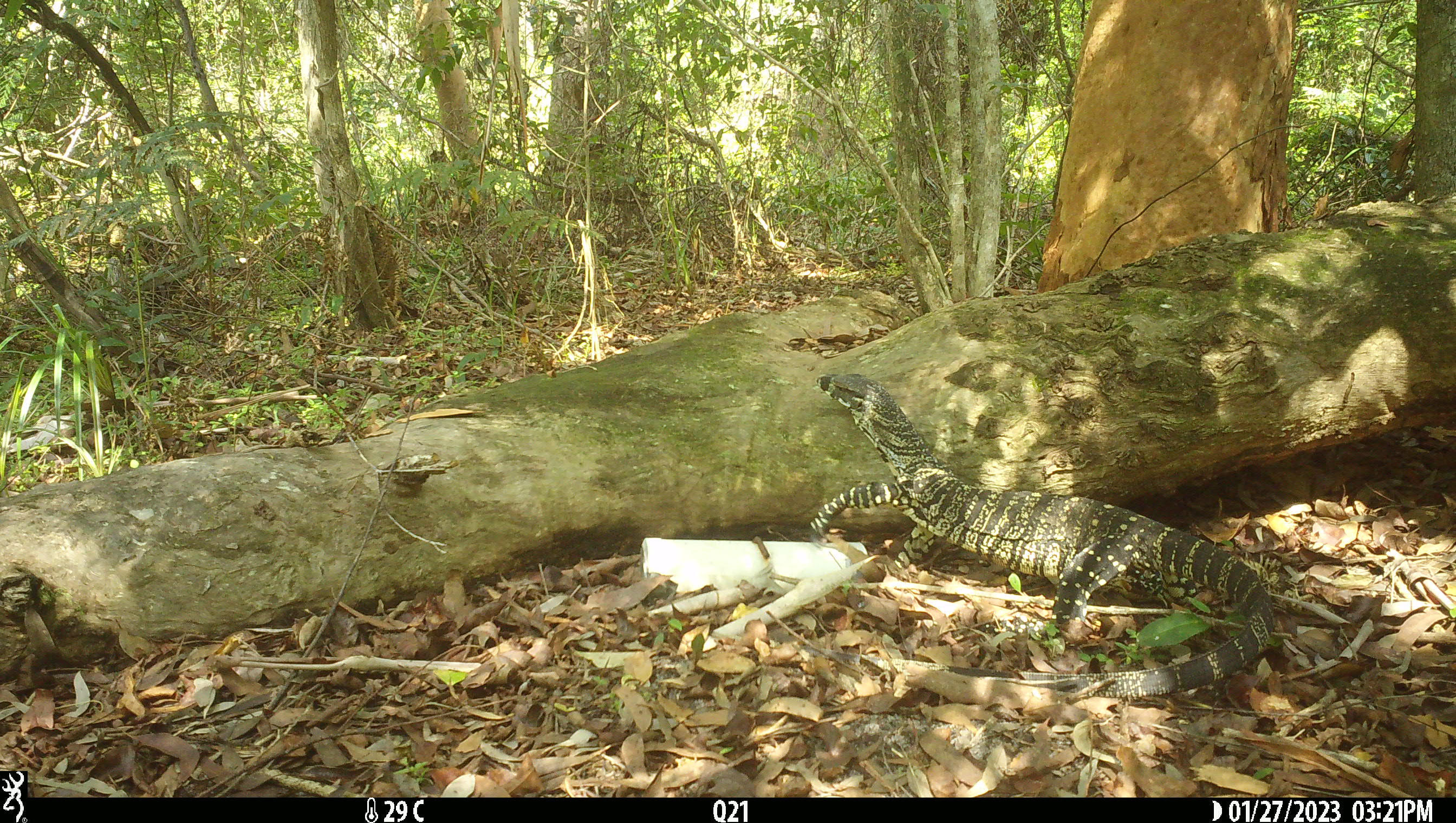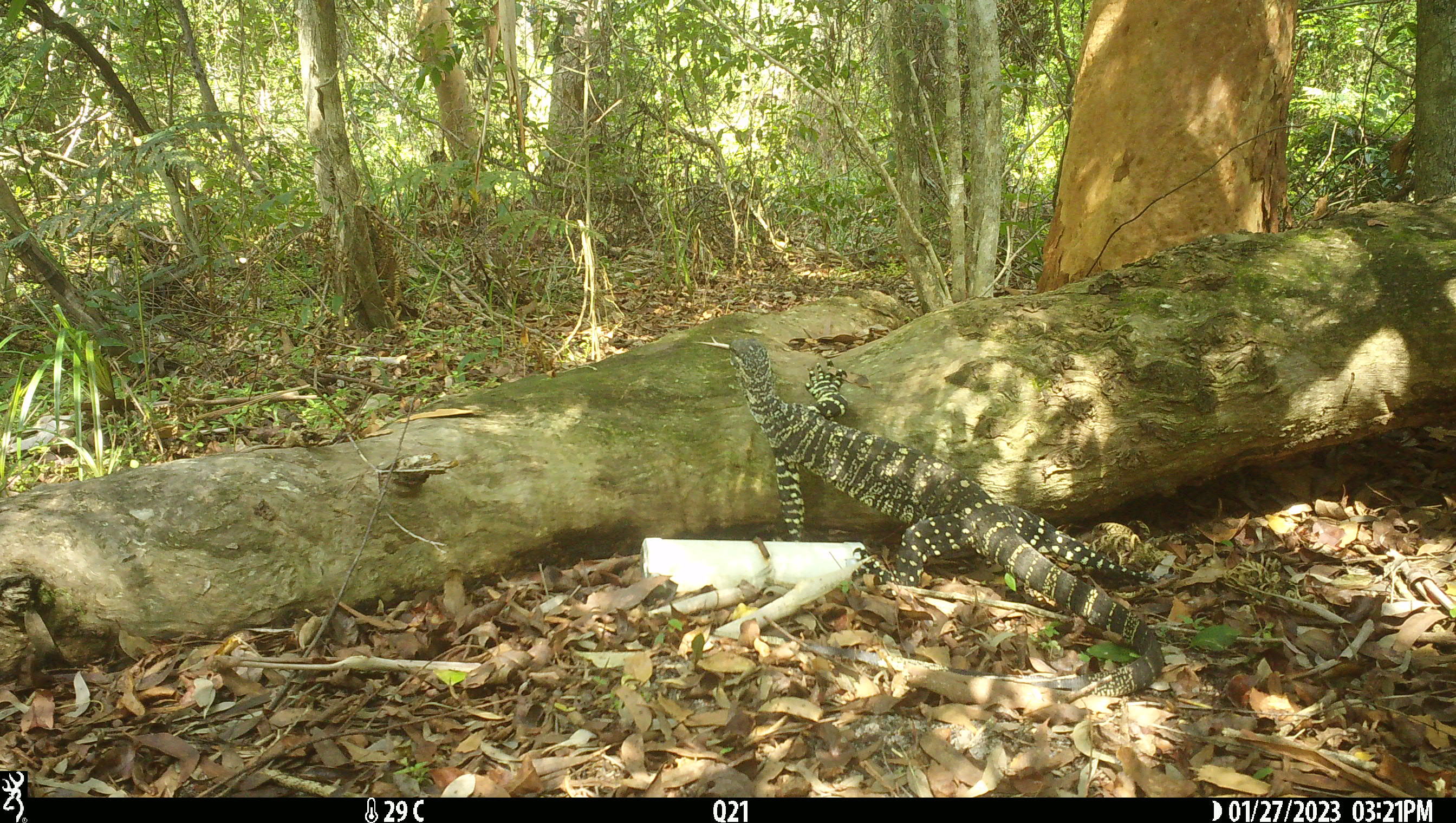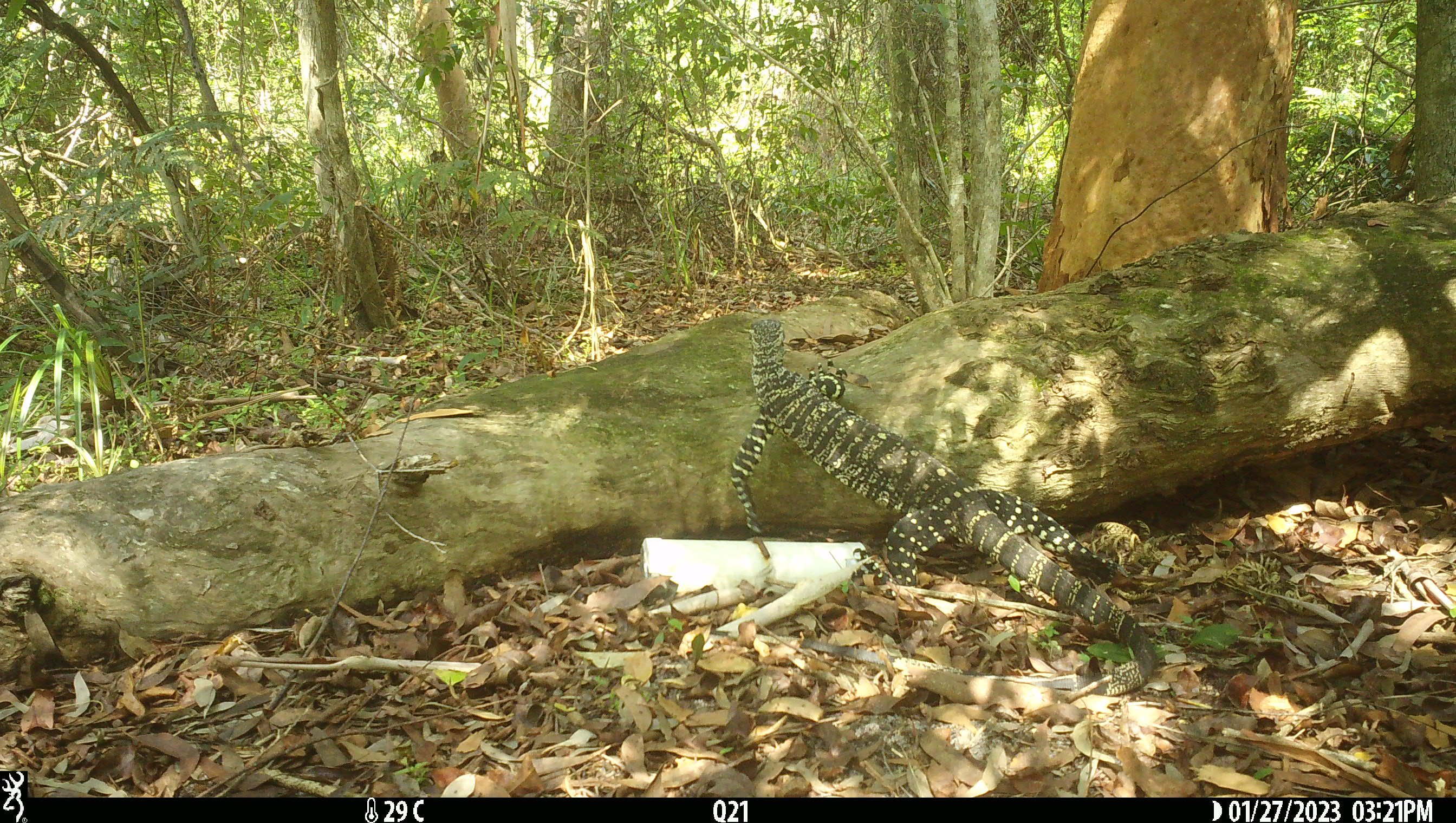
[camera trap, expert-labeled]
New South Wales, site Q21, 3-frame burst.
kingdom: Animalia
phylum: Chordata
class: Reptilia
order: Squamata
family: Varanidae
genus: Varanus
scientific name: Varanus varius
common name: lace monitor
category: goanna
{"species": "goanna (lace monitor) (Varanus varius)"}